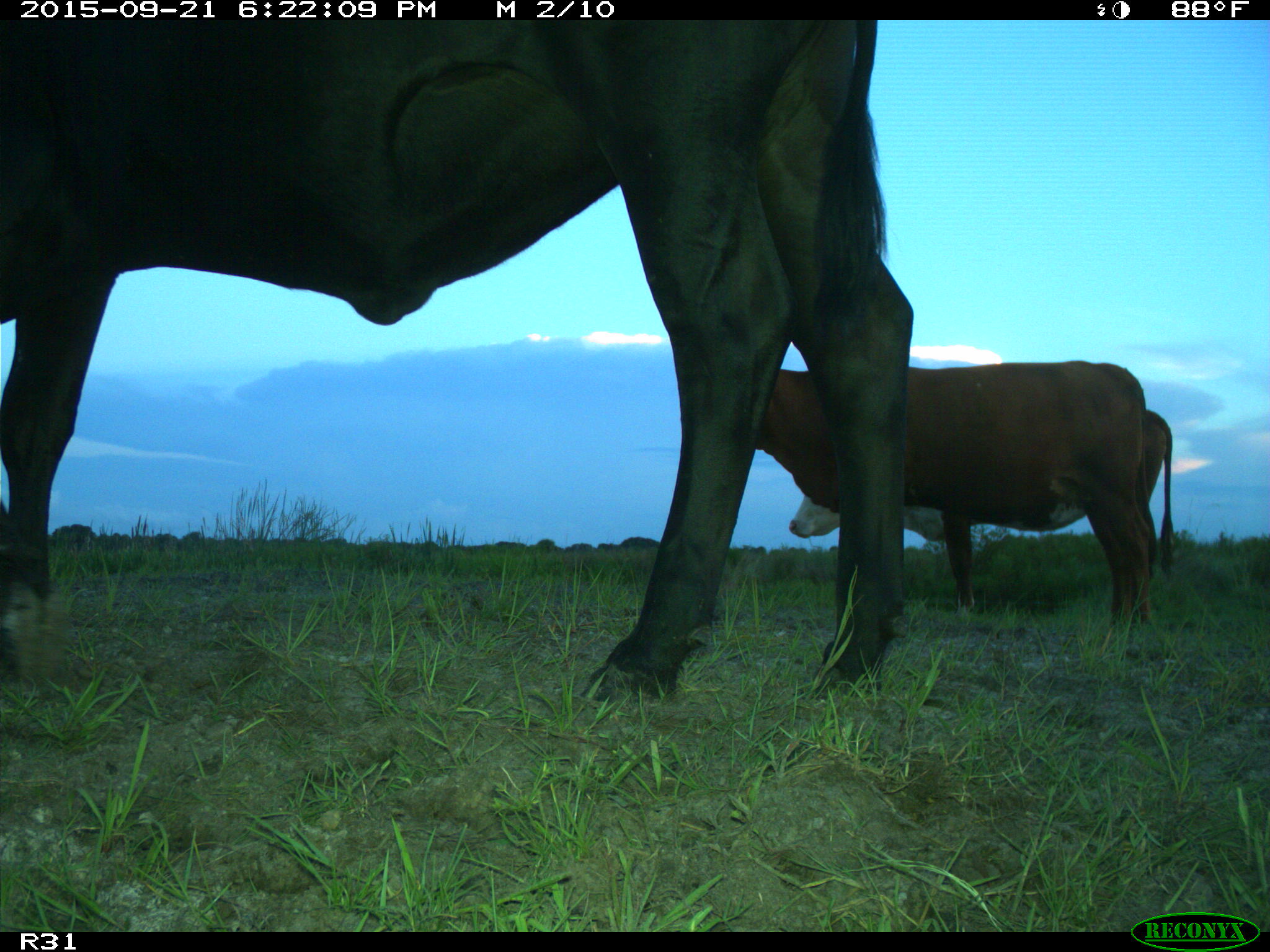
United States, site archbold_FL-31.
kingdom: Animalia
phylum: Chordata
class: Mammalia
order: Artiodactyla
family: Bovidae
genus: Bos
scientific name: Bos taurus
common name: domestic cow